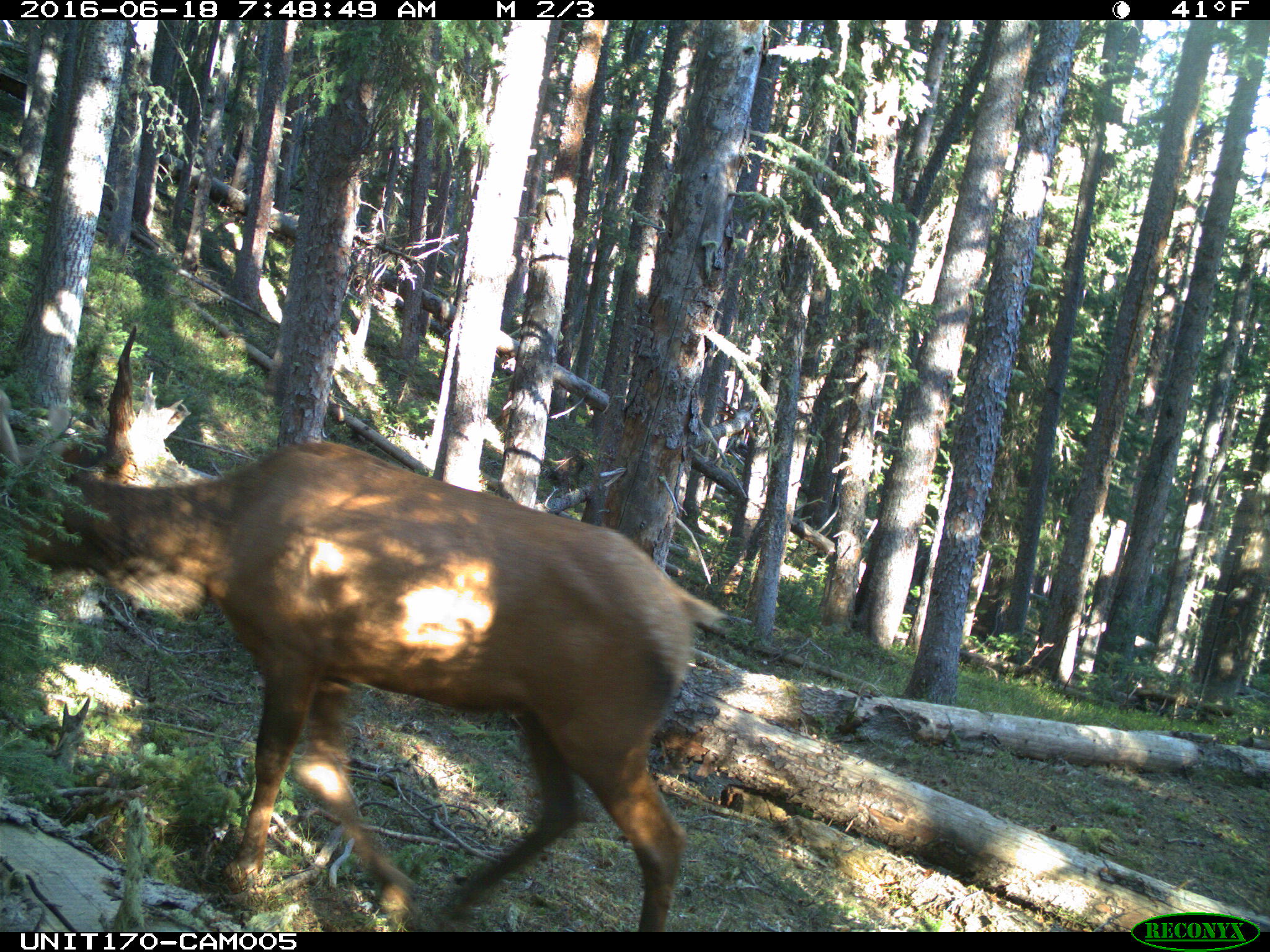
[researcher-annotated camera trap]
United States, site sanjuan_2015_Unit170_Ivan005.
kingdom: Animalia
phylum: Chordata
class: Mammalia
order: Artiodactyla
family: Cervidae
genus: Cervus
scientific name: Cervus elaphus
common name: red deer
Cervus elaphus (red deer).